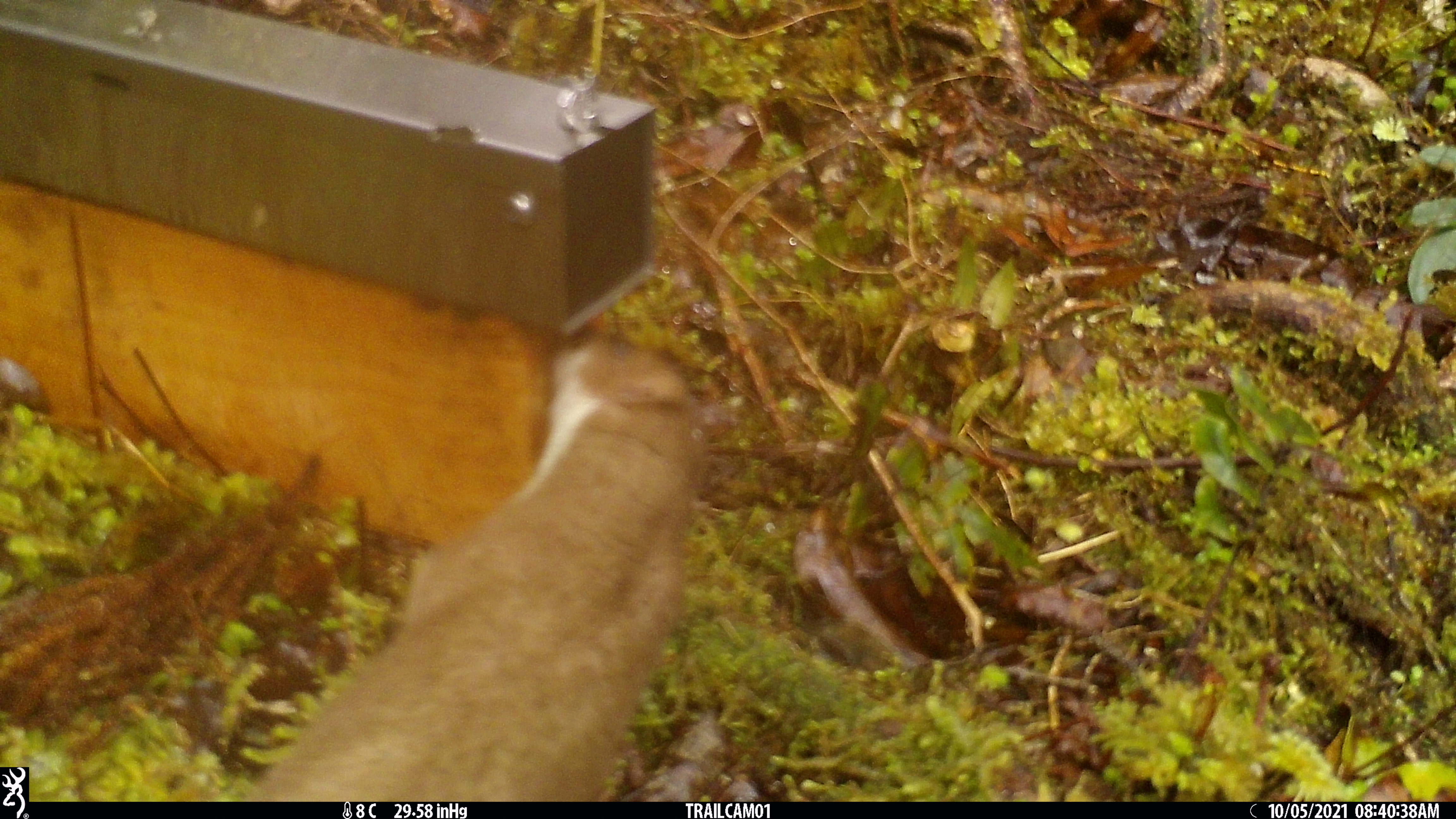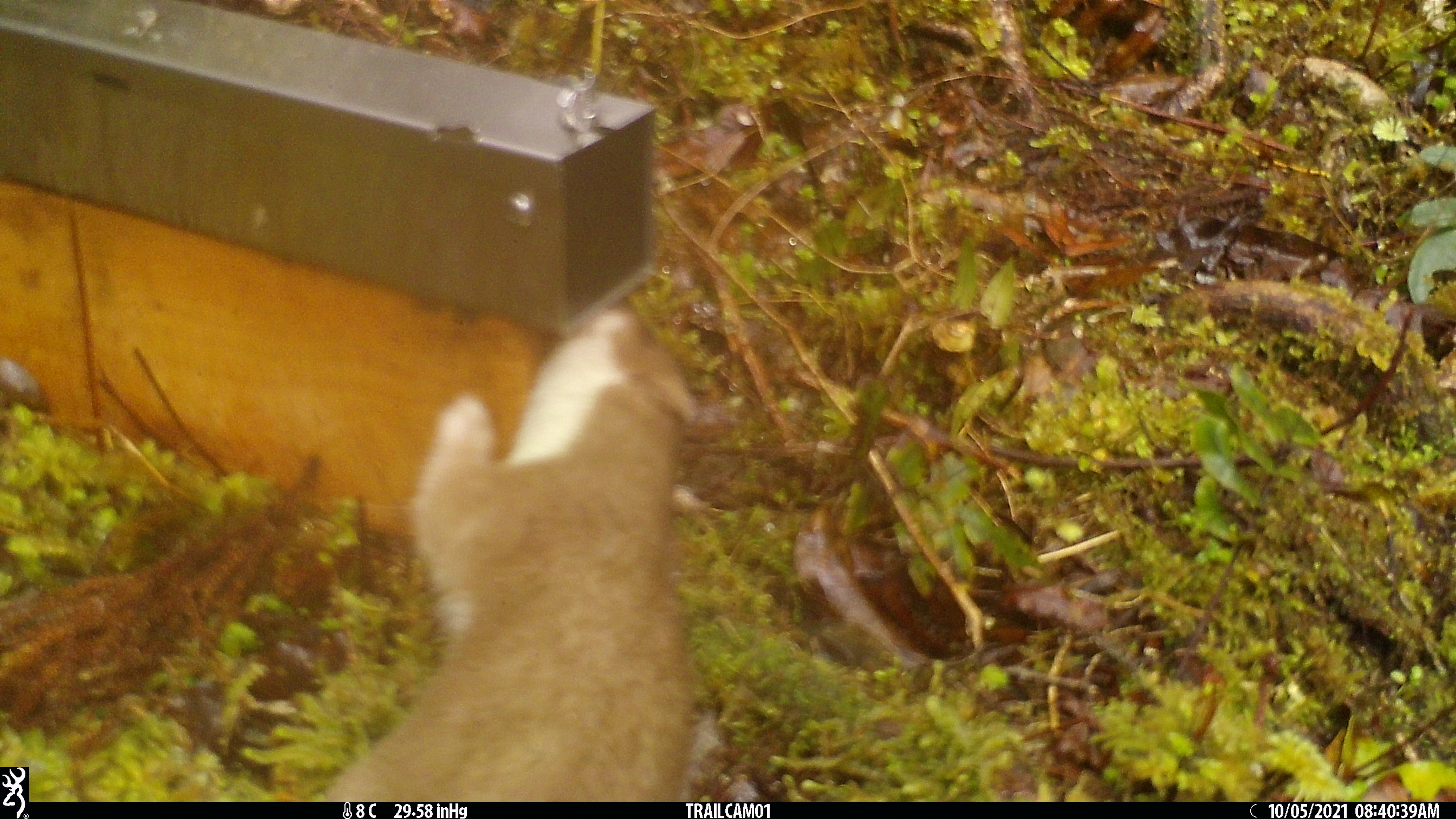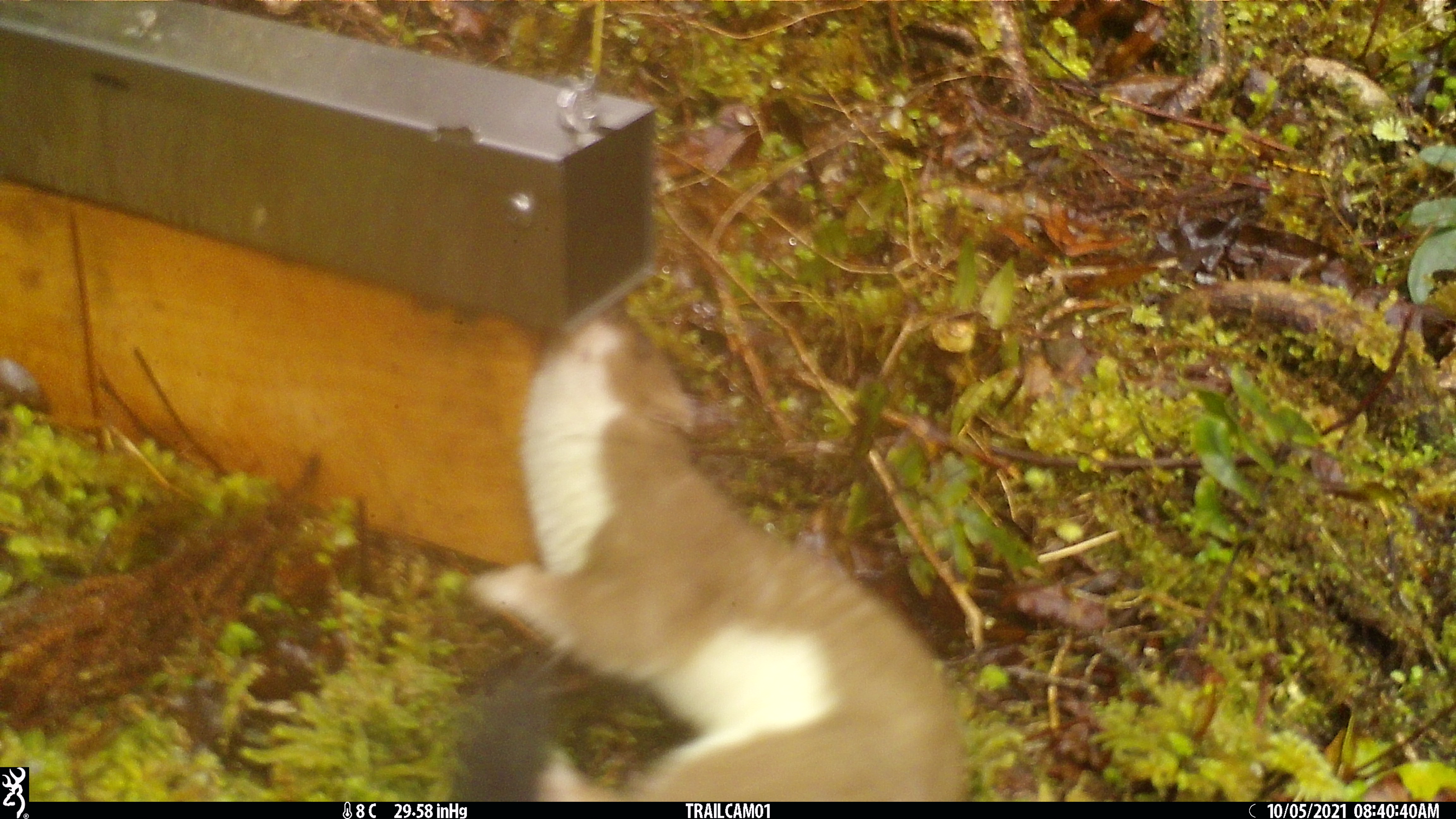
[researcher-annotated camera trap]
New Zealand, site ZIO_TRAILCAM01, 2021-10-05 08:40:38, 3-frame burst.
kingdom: Animalia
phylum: Chordata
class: Mammalia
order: Carnivora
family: Mustelidae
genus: Mustela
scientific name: Mustela erminea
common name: stoat